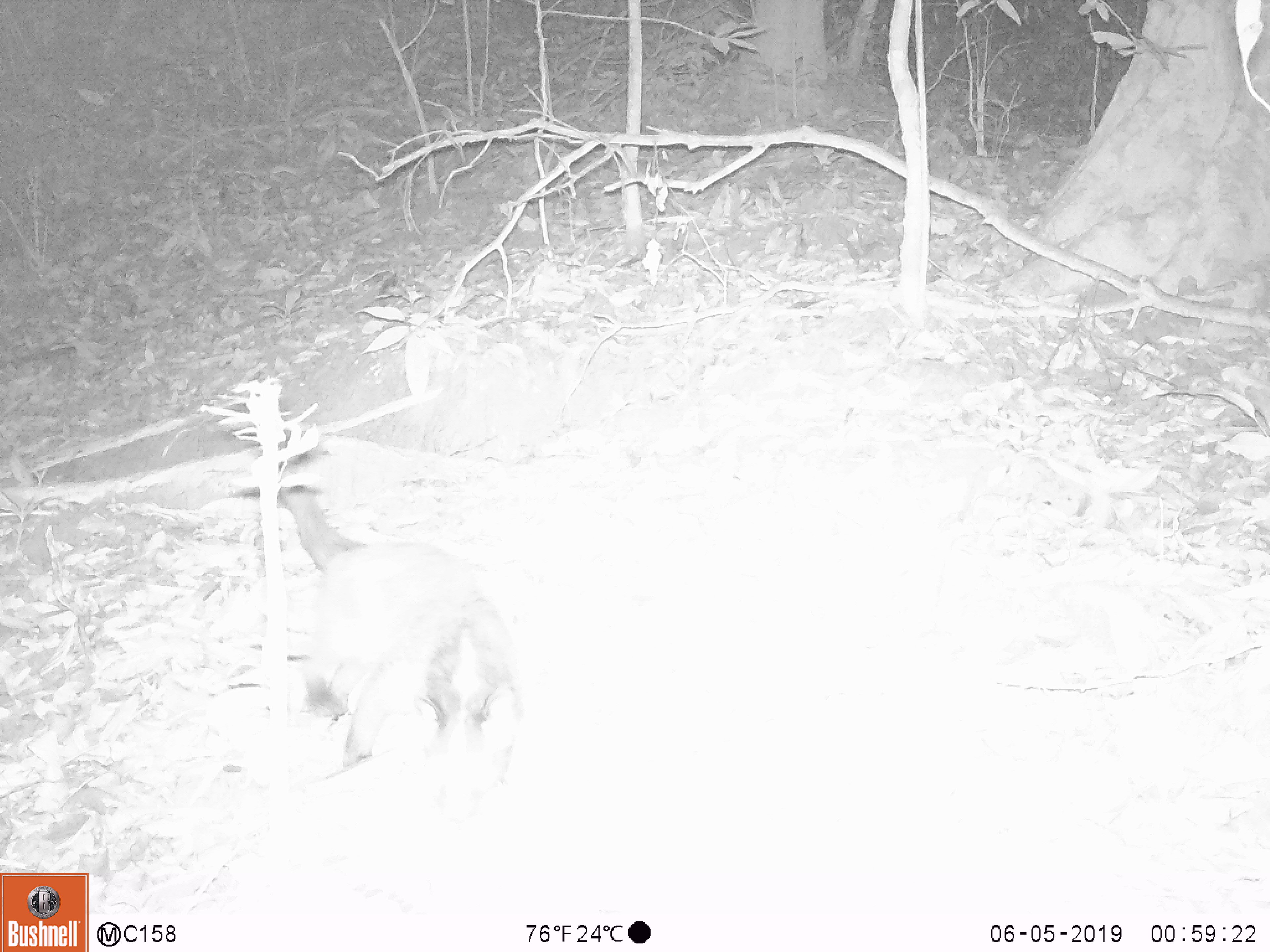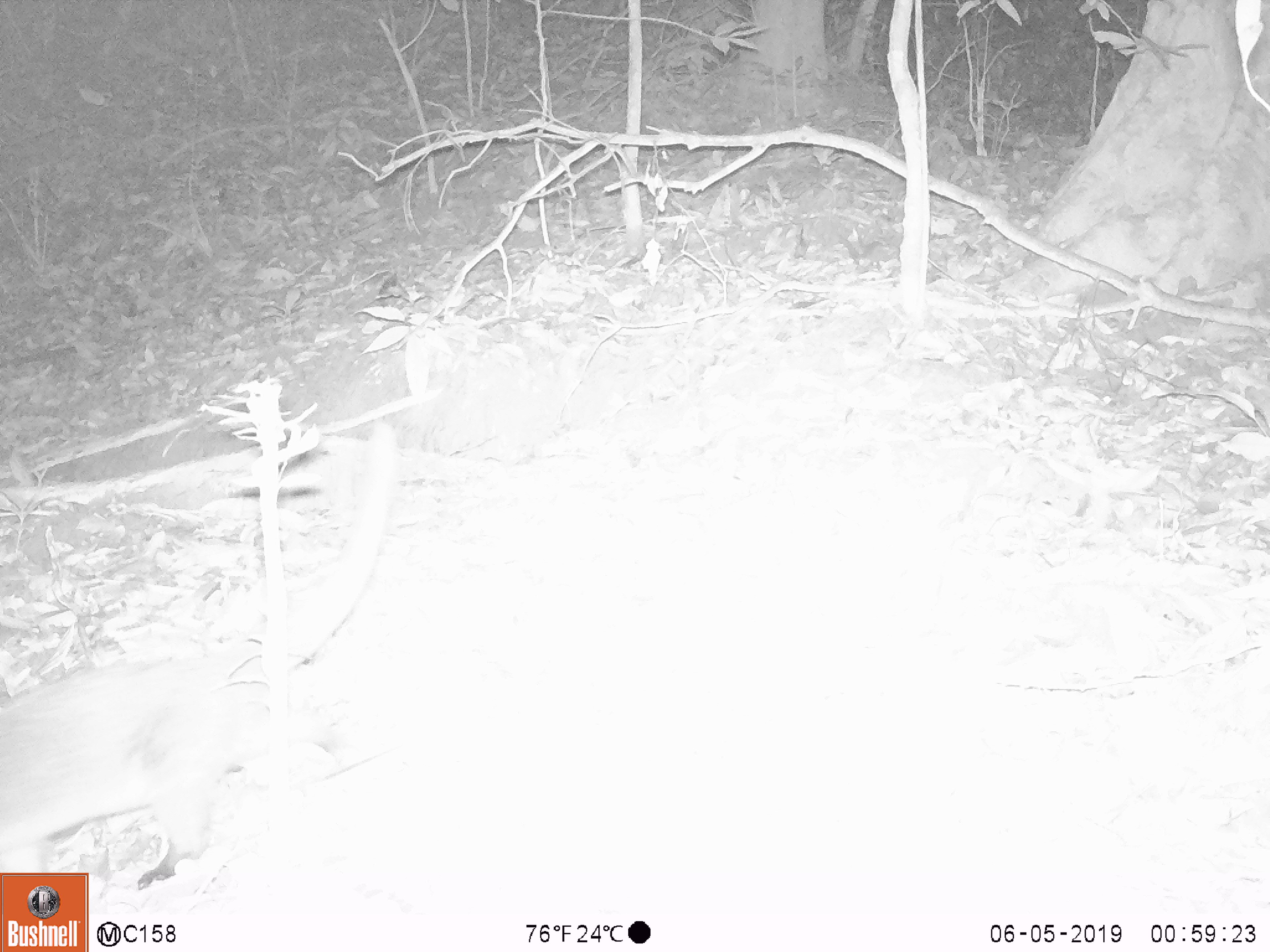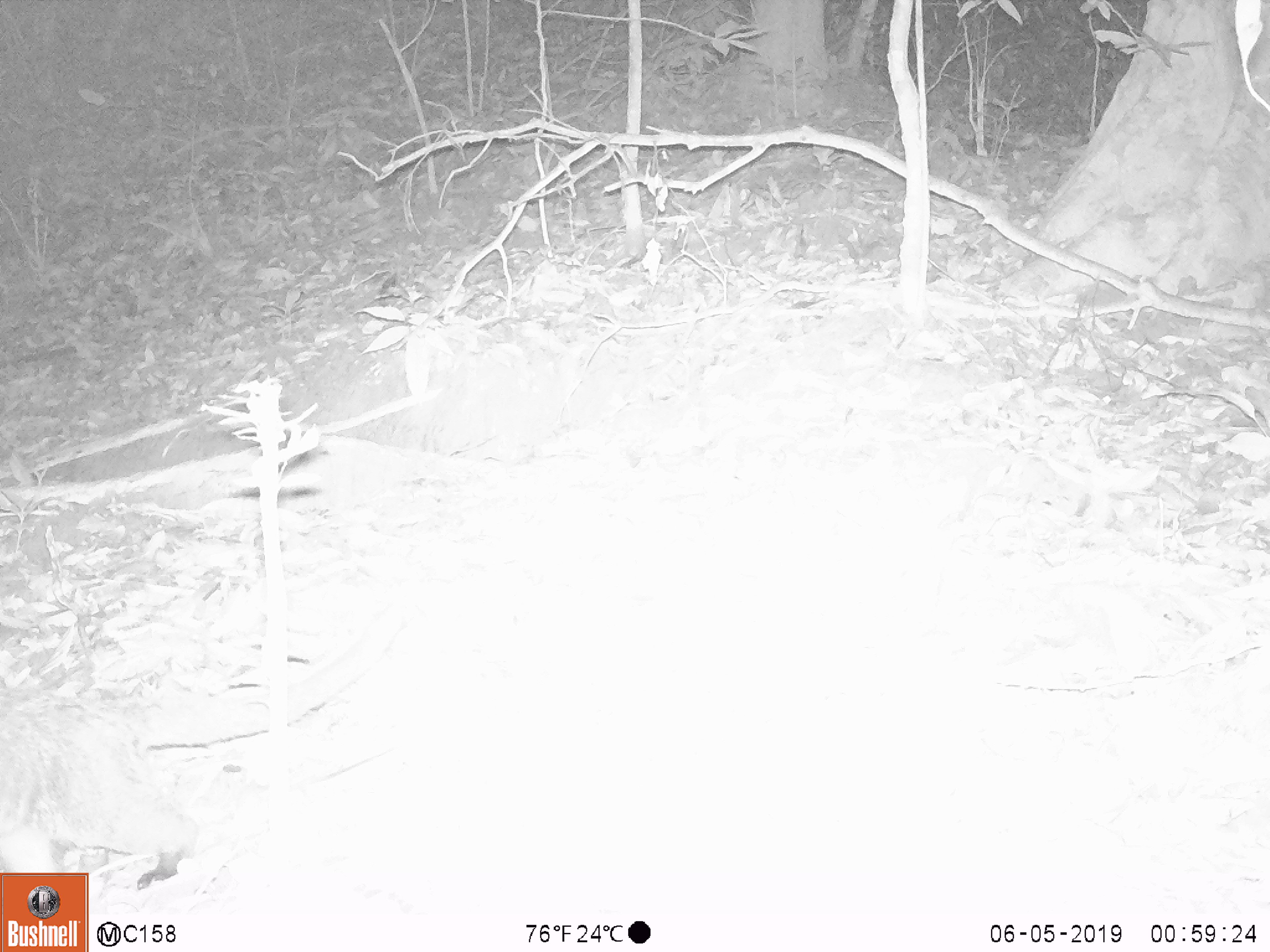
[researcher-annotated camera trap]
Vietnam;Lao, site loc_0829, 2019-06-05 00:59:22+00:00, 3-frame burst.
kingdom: Animalia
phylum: Chordata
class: Mammalia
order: Carnivora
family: Viverridae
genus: Paguma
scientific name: Paguma larvata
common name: masked palm civet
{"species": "masked palm civet (Paguma larvata)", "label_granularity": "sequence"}